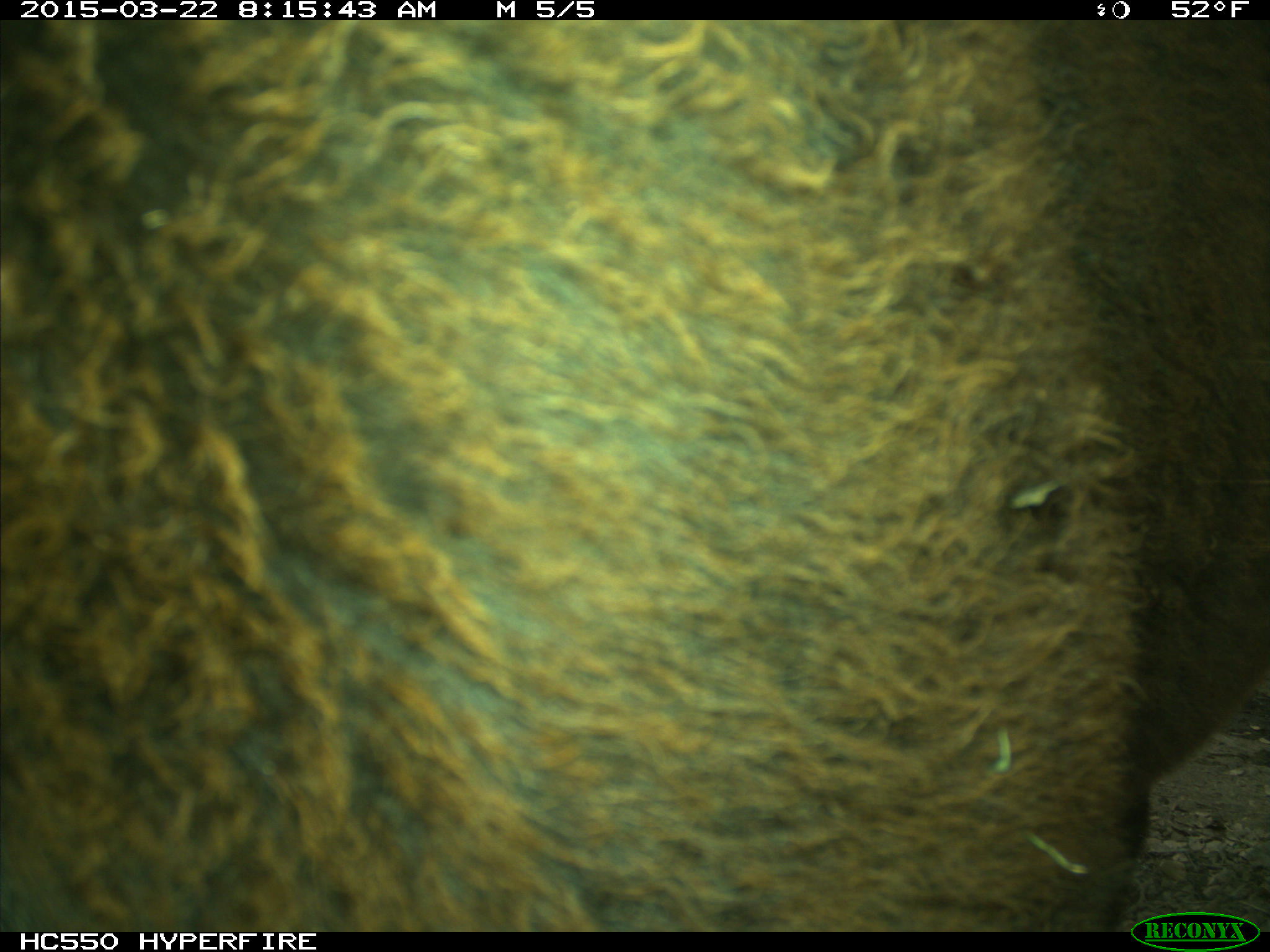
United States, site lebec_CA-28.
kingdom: Animalia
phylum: Chordata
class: Mammalia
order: Artiodactyla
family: Bovidae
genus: Bos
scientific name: Bos taurus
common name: domestic cow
Bos taurus (domestic cow).